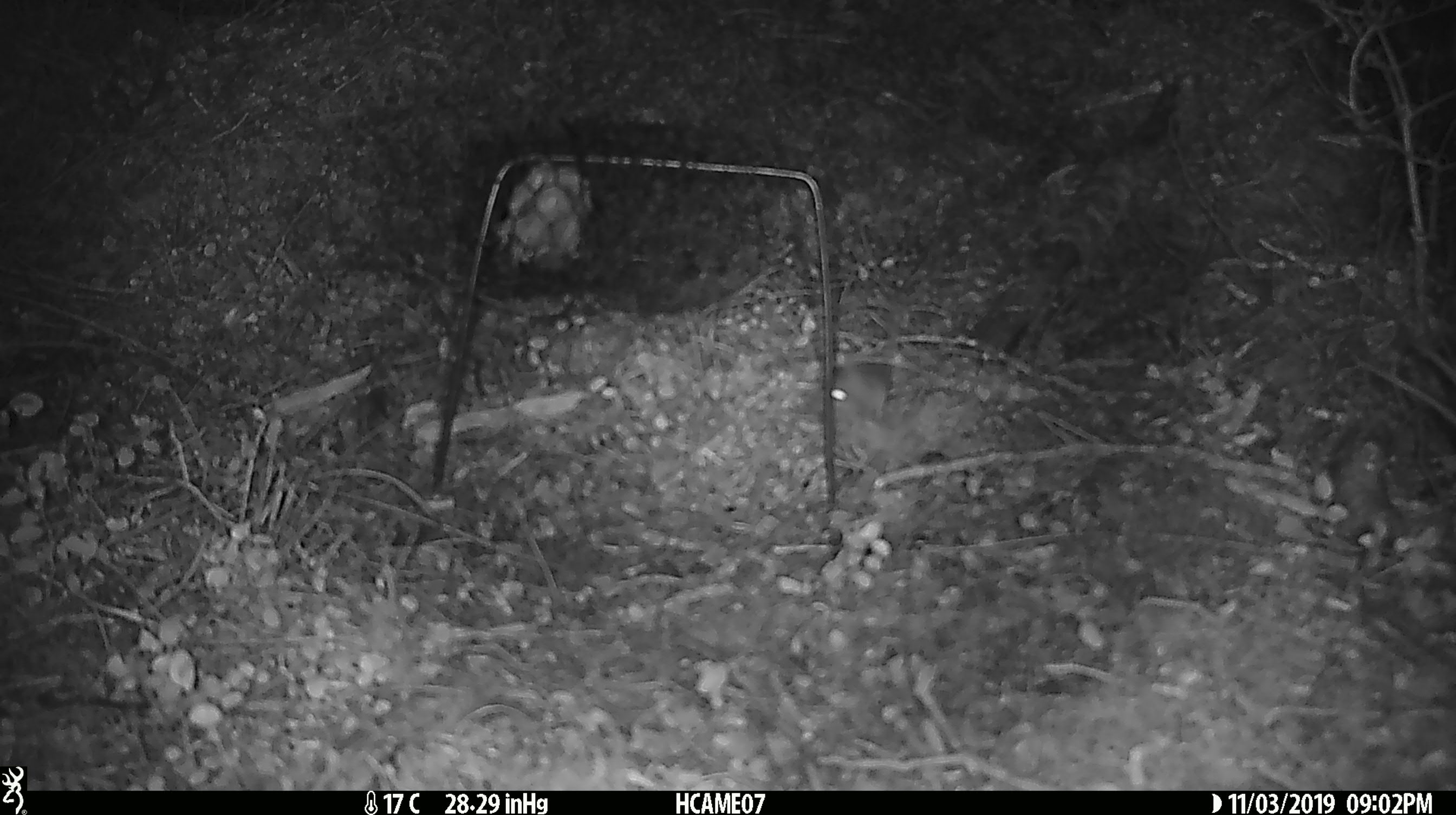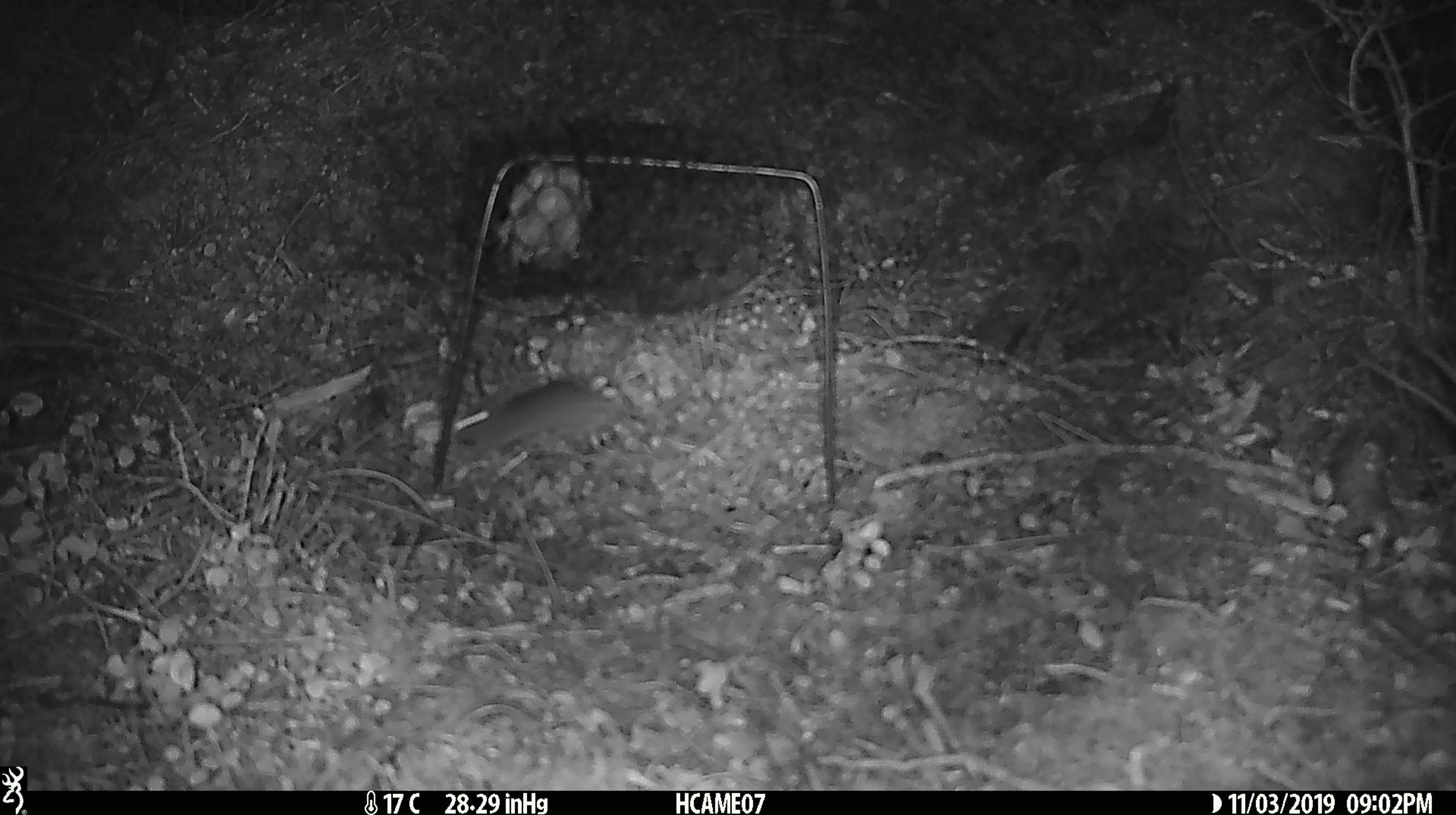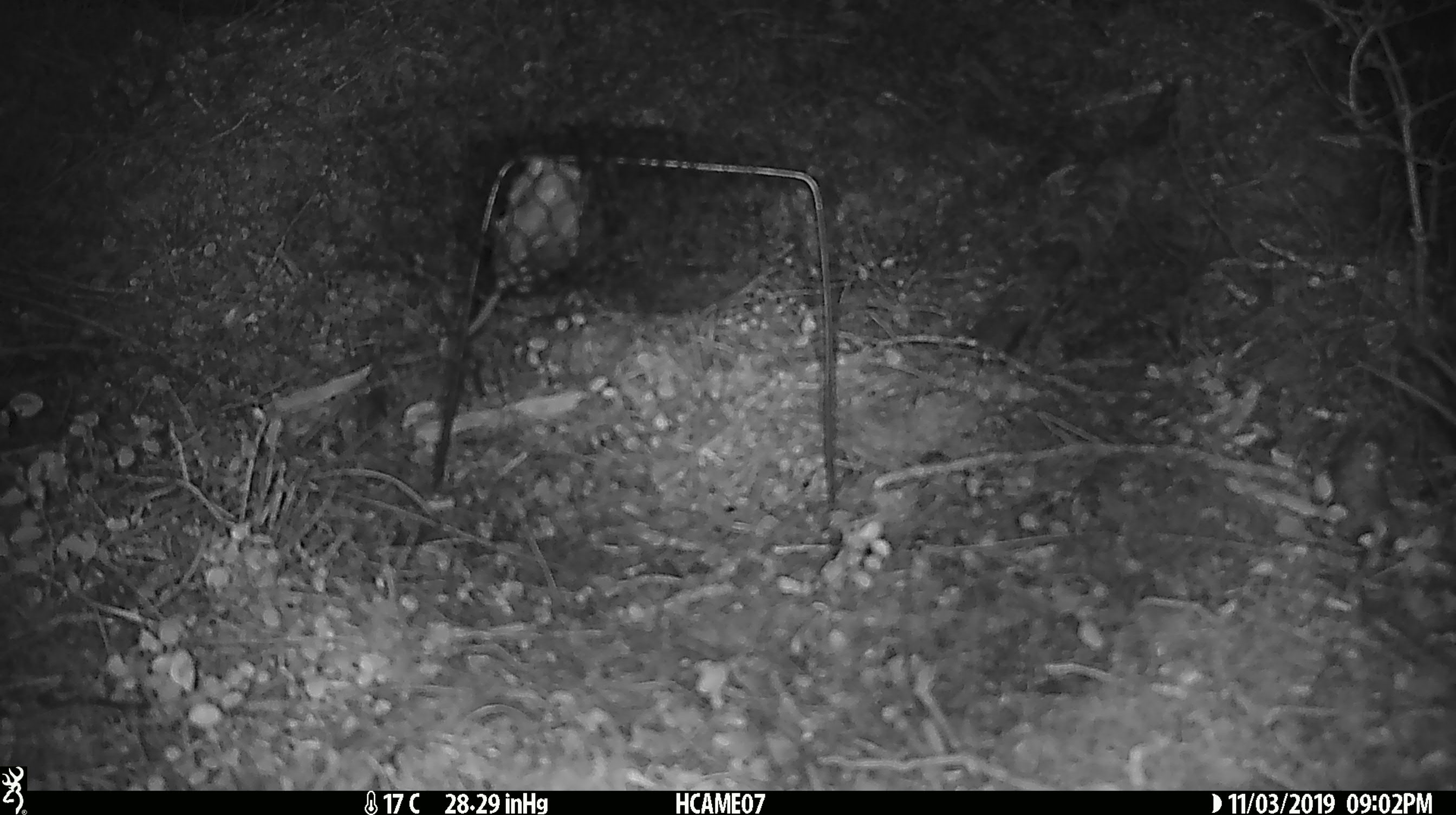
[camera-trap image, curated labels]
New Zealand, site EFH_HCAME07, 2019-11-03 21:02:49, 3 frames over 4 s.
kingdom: Animalia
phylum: Chordata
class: Mammalia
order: Rodentia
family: Muridae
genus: Mus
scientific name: Mus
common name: mouse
Mouse (Mus).